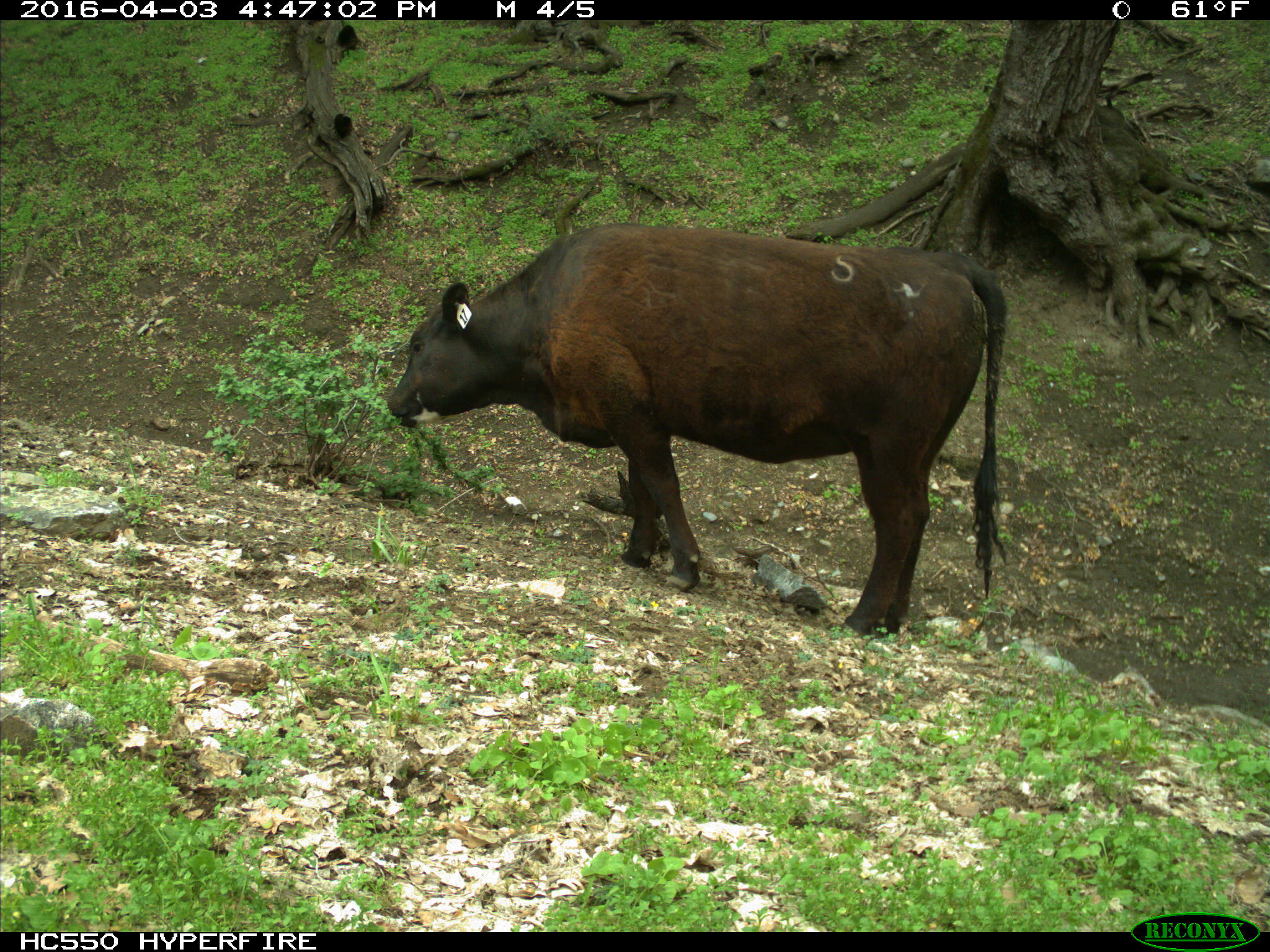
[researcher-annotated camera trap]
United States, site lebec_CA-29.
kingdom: Animalia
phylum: Chordata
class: Mammalia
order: Artiodactyla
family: Bovidae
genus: Bos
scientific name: Bos taurus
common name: domestic cow